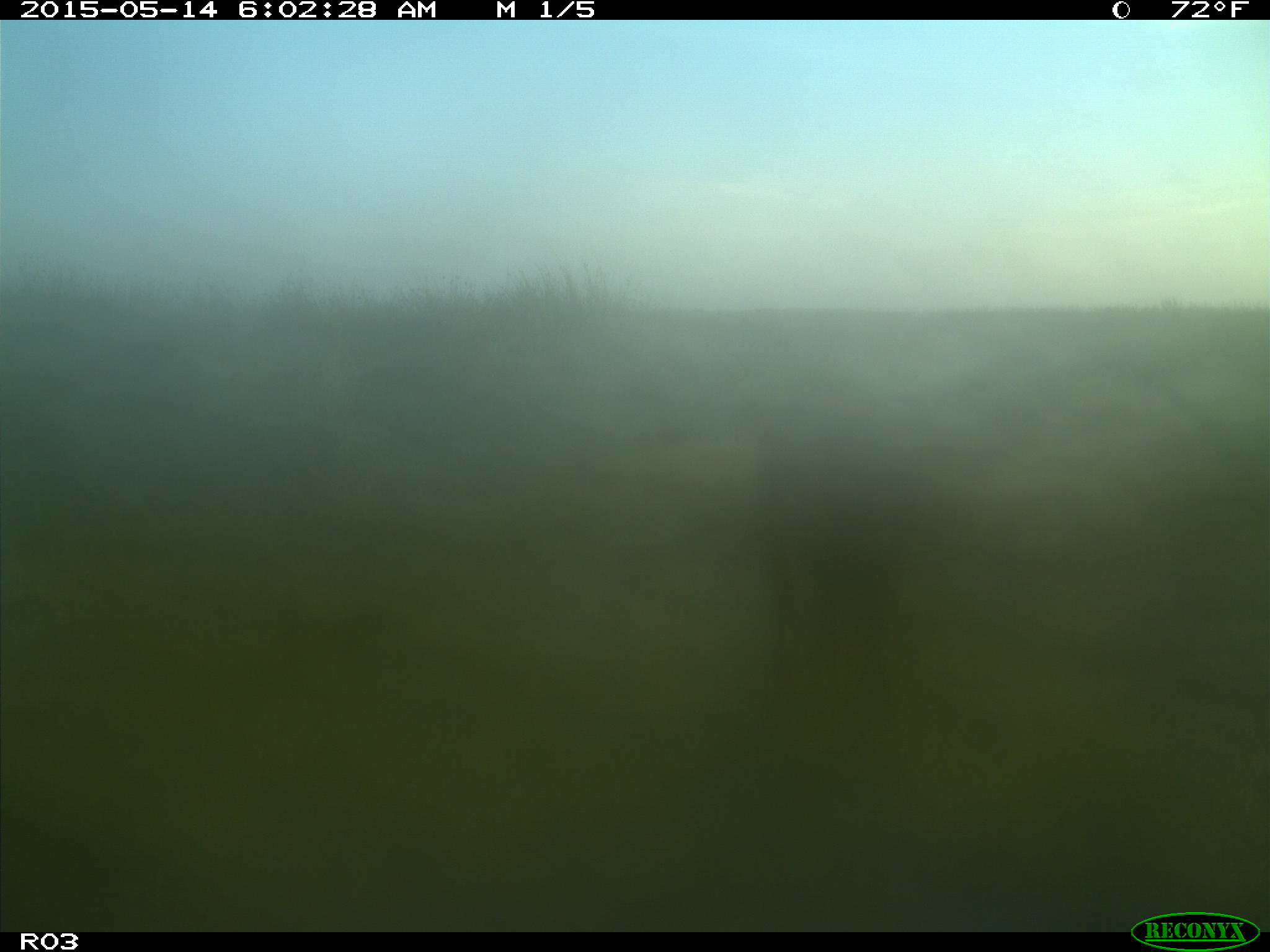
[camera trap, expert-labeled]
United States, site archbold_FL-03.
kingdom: Animalia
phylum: Chordata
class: Mammalia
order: Artiodactyla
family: Bovidae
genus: Bos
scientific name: Bos taurus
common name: domestic cow